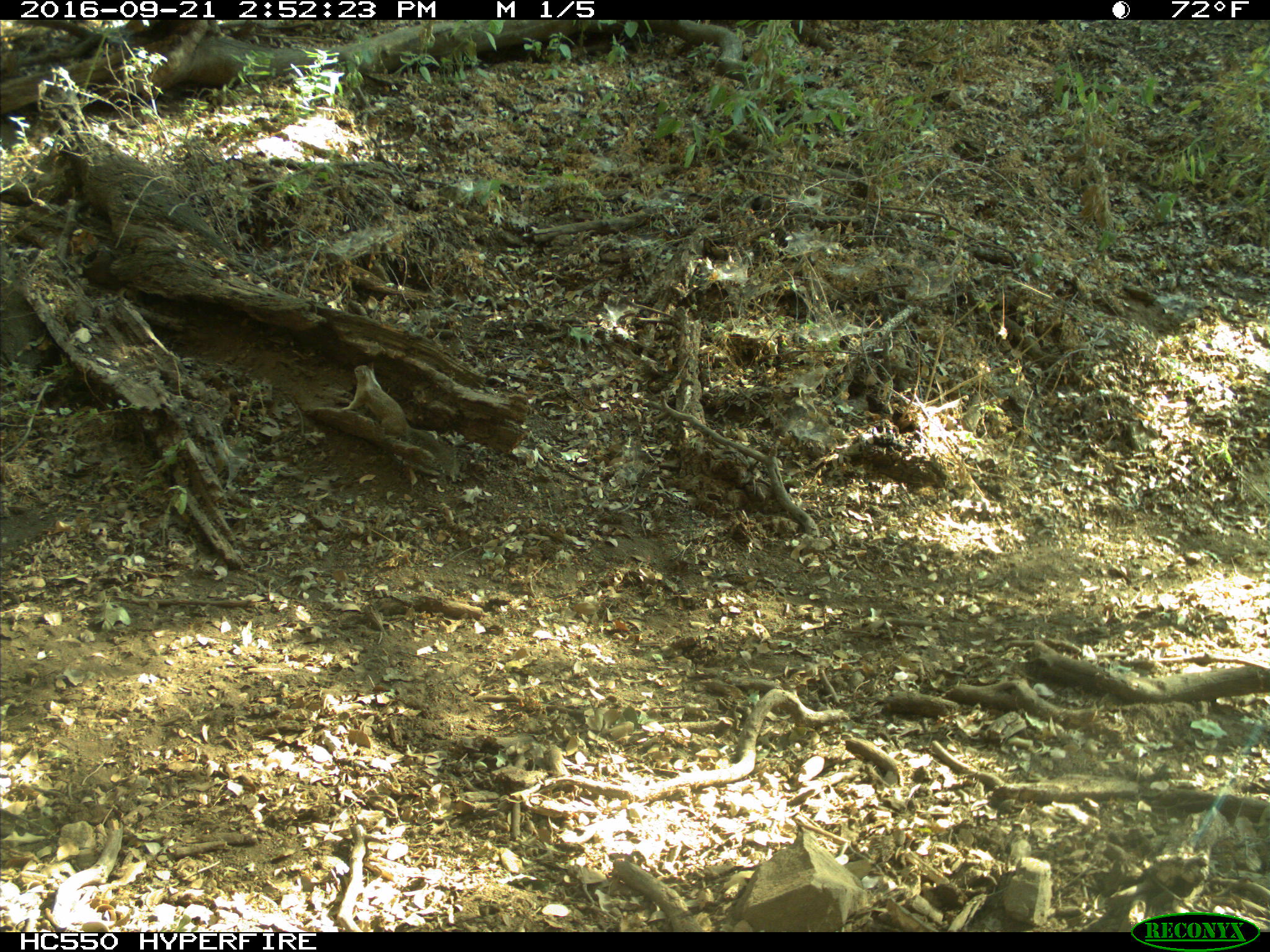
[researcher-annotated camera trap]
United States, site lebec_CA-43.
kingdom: Animalia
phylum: Chordata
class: Mammalia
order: Rodentia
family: Sciuridae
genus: Otospermophilus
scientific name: Otospermophilus beecheyi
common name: california ground squirrel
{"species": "Otospermophilus beecheyi (california ground squirrel)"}